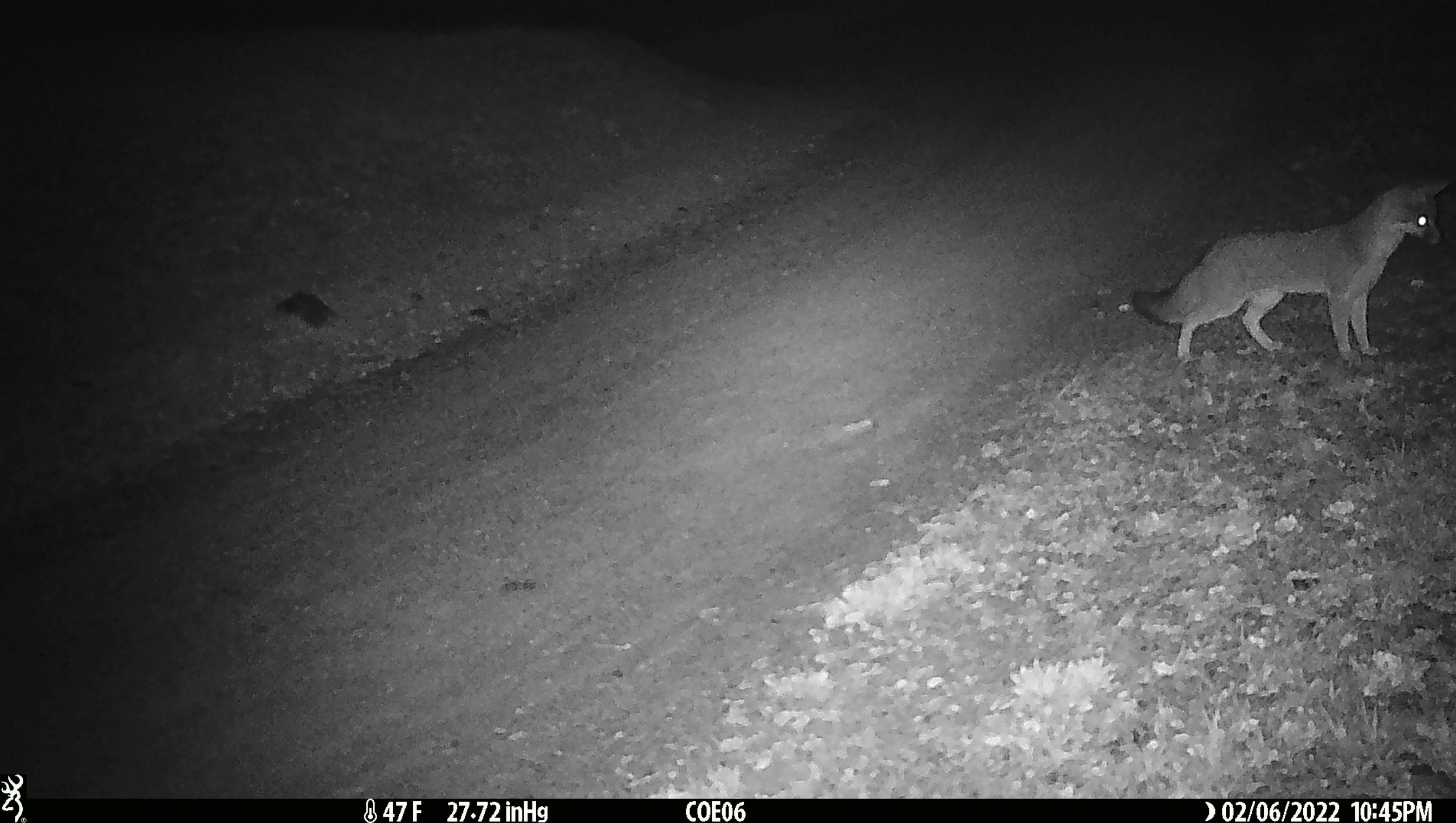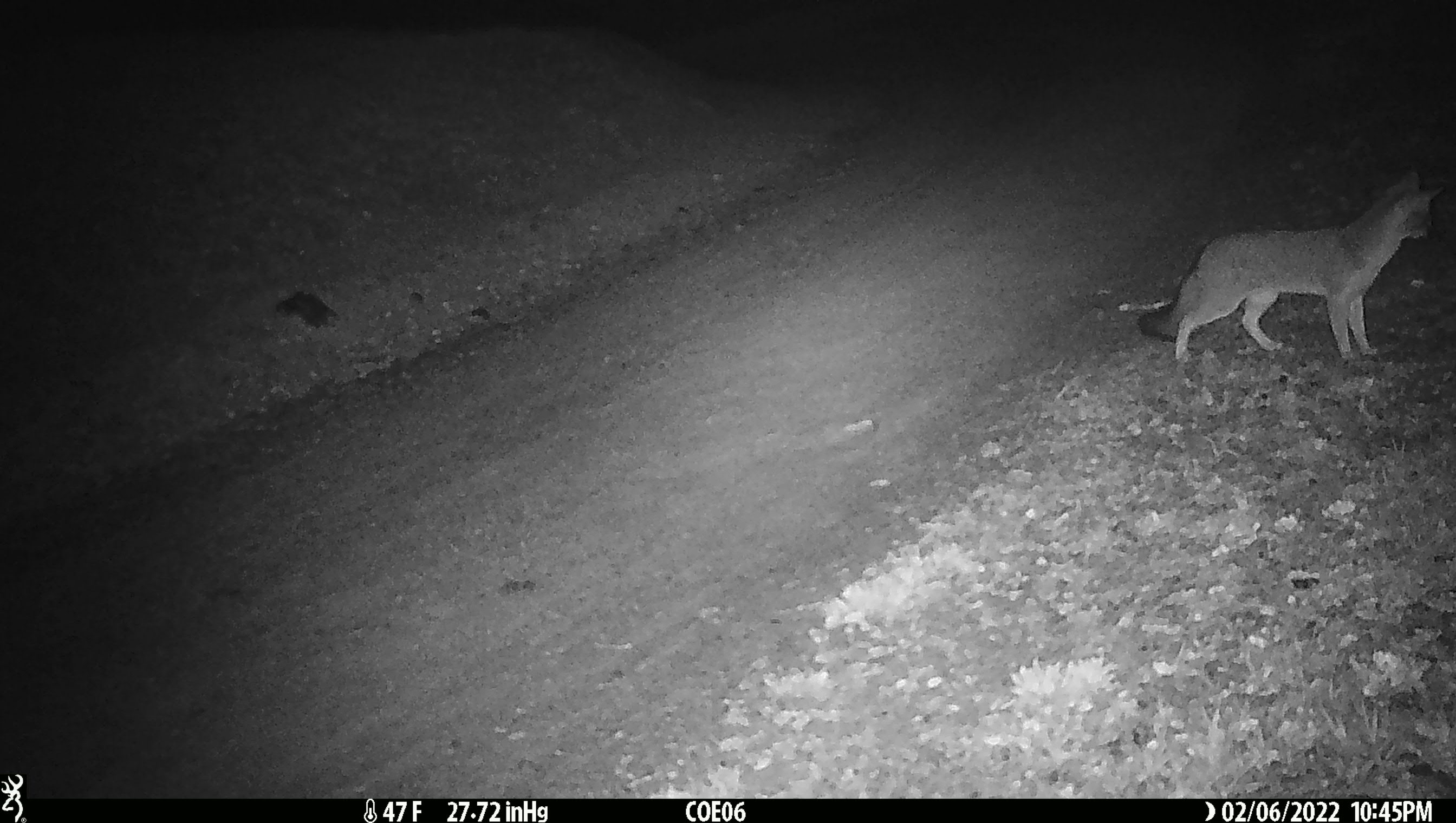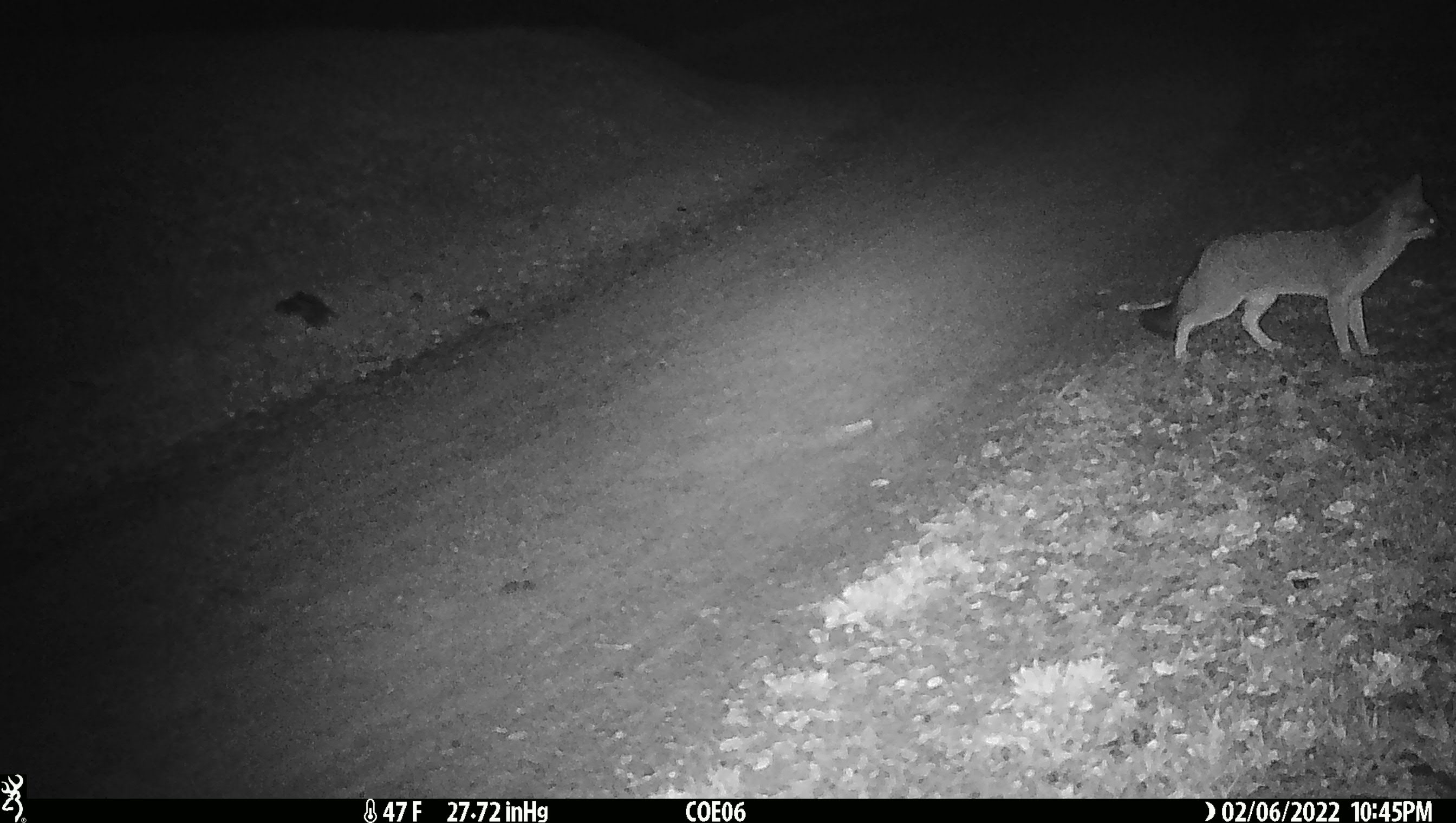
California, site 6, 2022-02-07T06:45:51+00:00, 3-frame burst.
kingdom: Animalia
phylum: Chordata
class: Mammalia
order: Carnivora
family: Canidae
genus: Urocyon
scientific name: Urocyon cinereoargenteus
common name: gray fox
Gray fox (Urocyon cinereoargenteus).